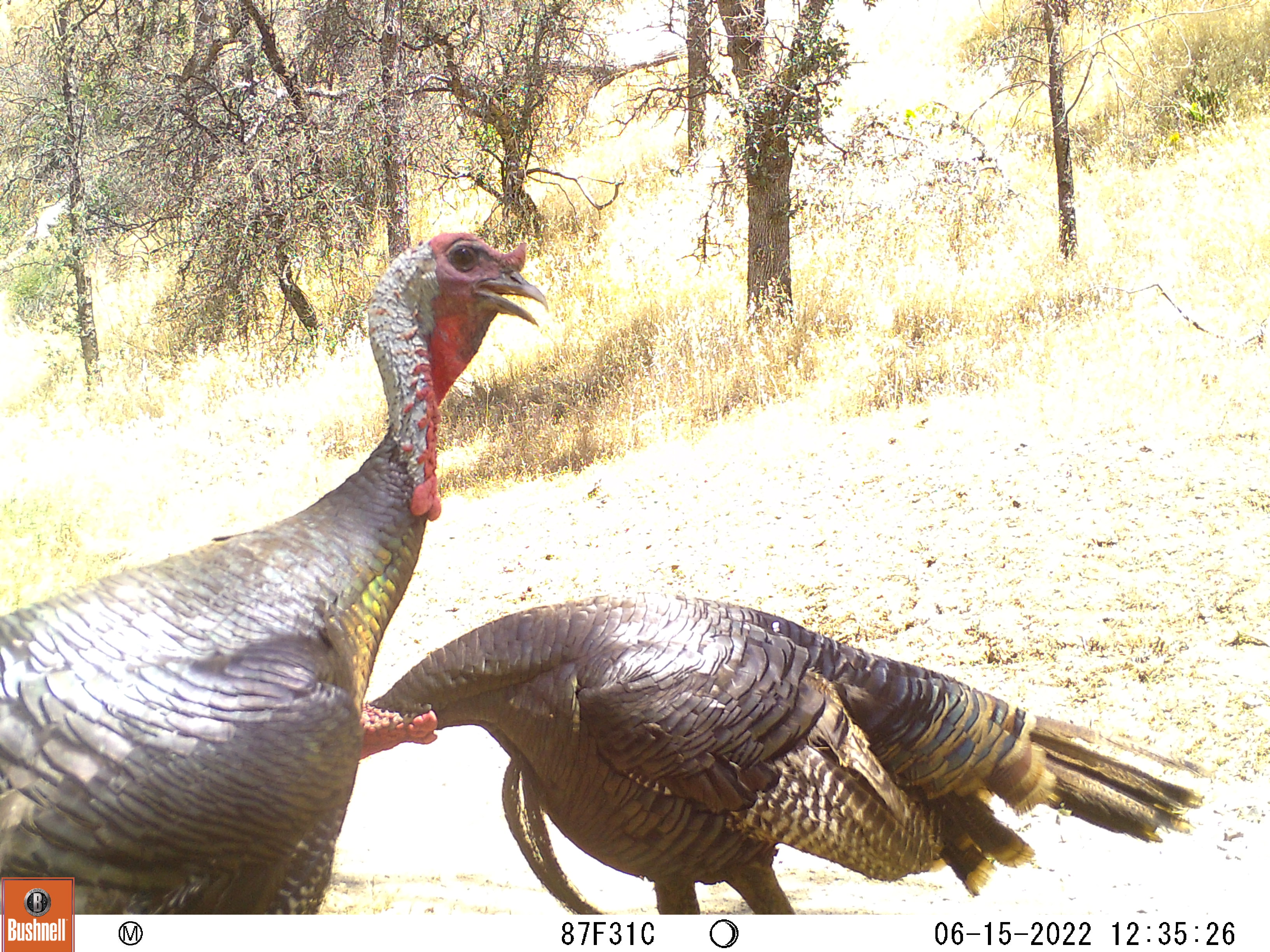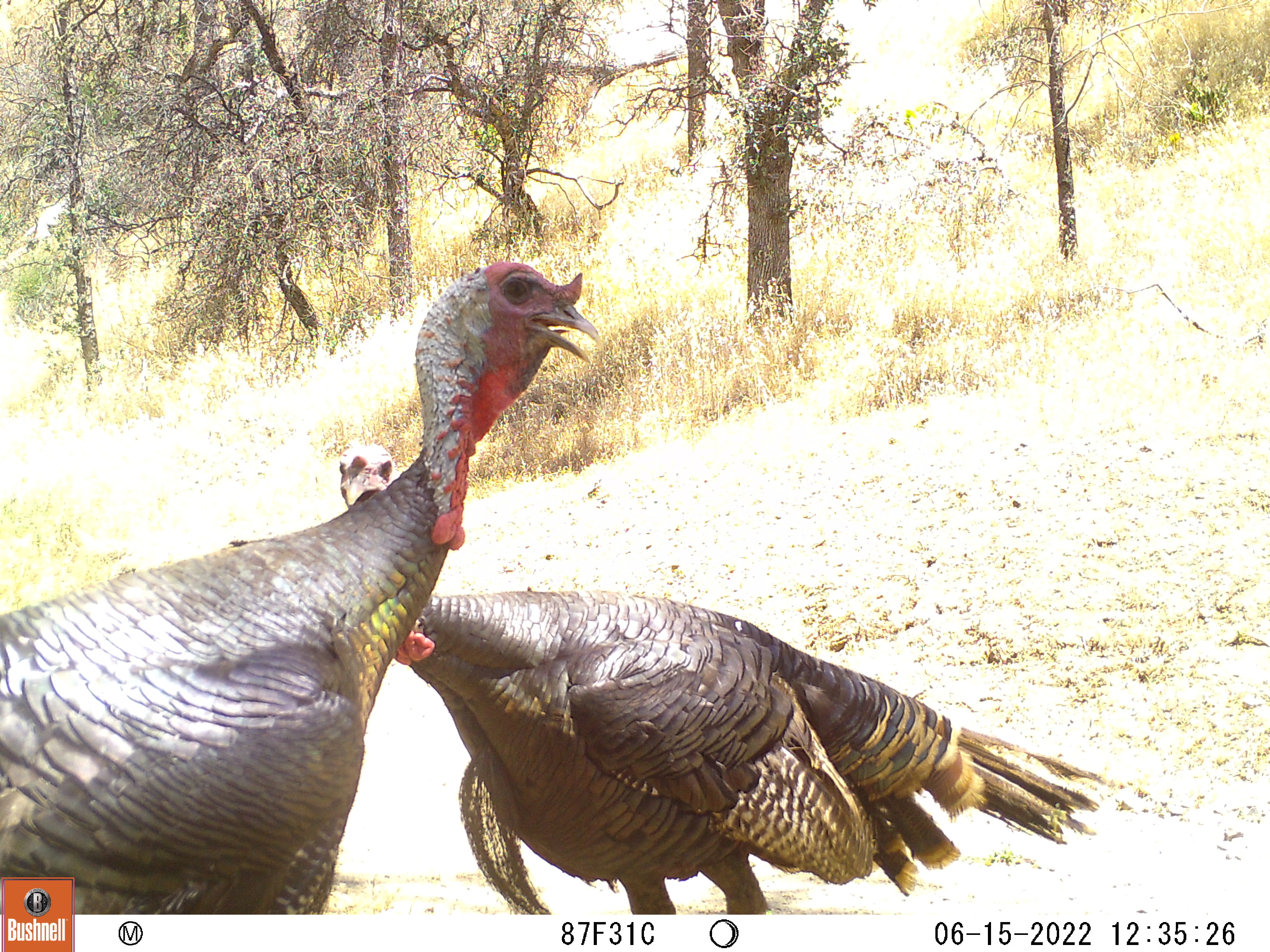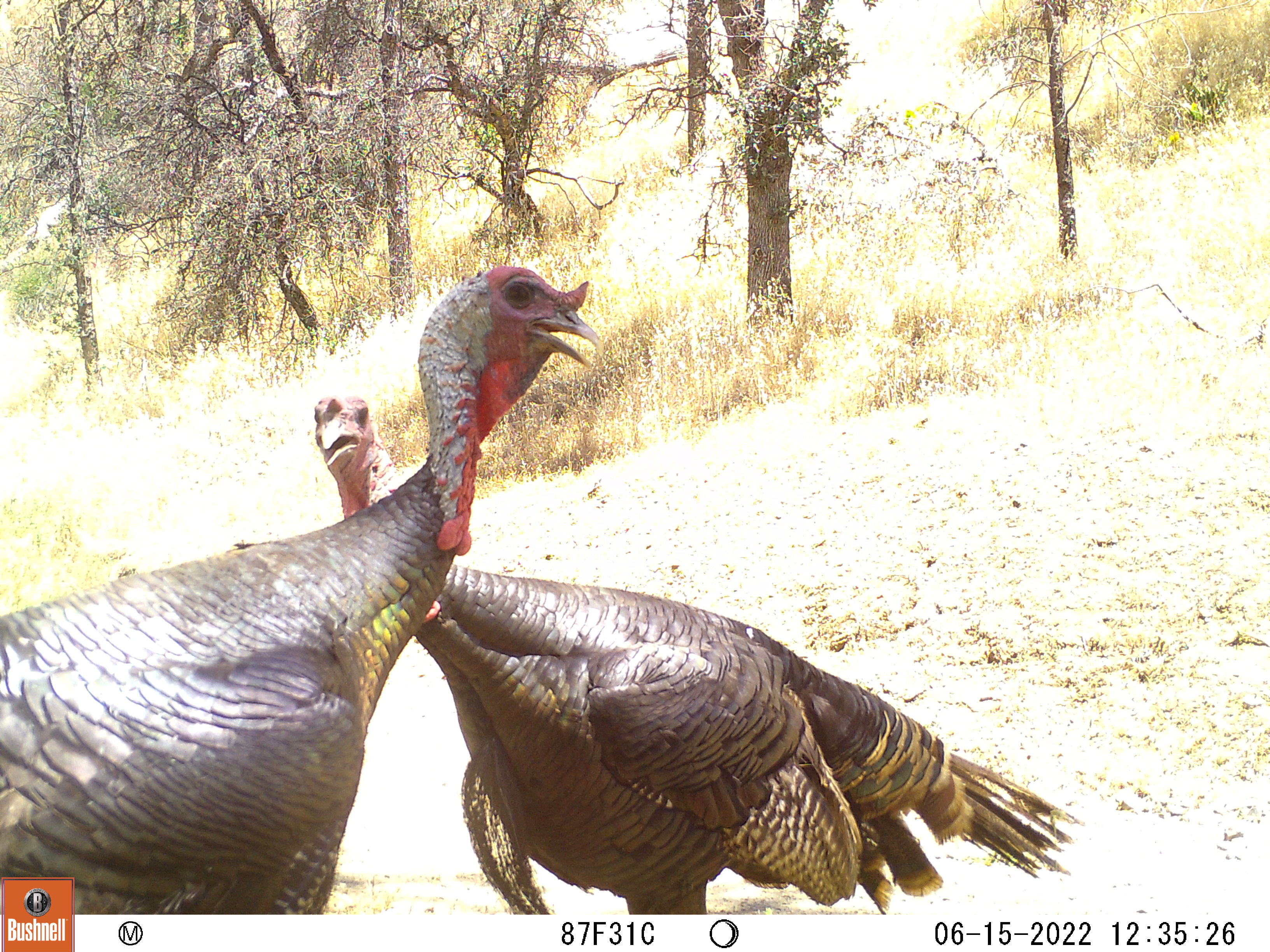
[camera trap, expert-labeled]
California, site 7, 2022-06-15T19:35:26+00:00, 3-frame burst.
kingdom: Animalia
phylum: Chordata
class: Aves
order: Galliformes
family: Phasianidae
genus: Meleagris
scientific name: Meleagris gallopavo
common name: turkey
Turkey (Meleagris gallopavo).